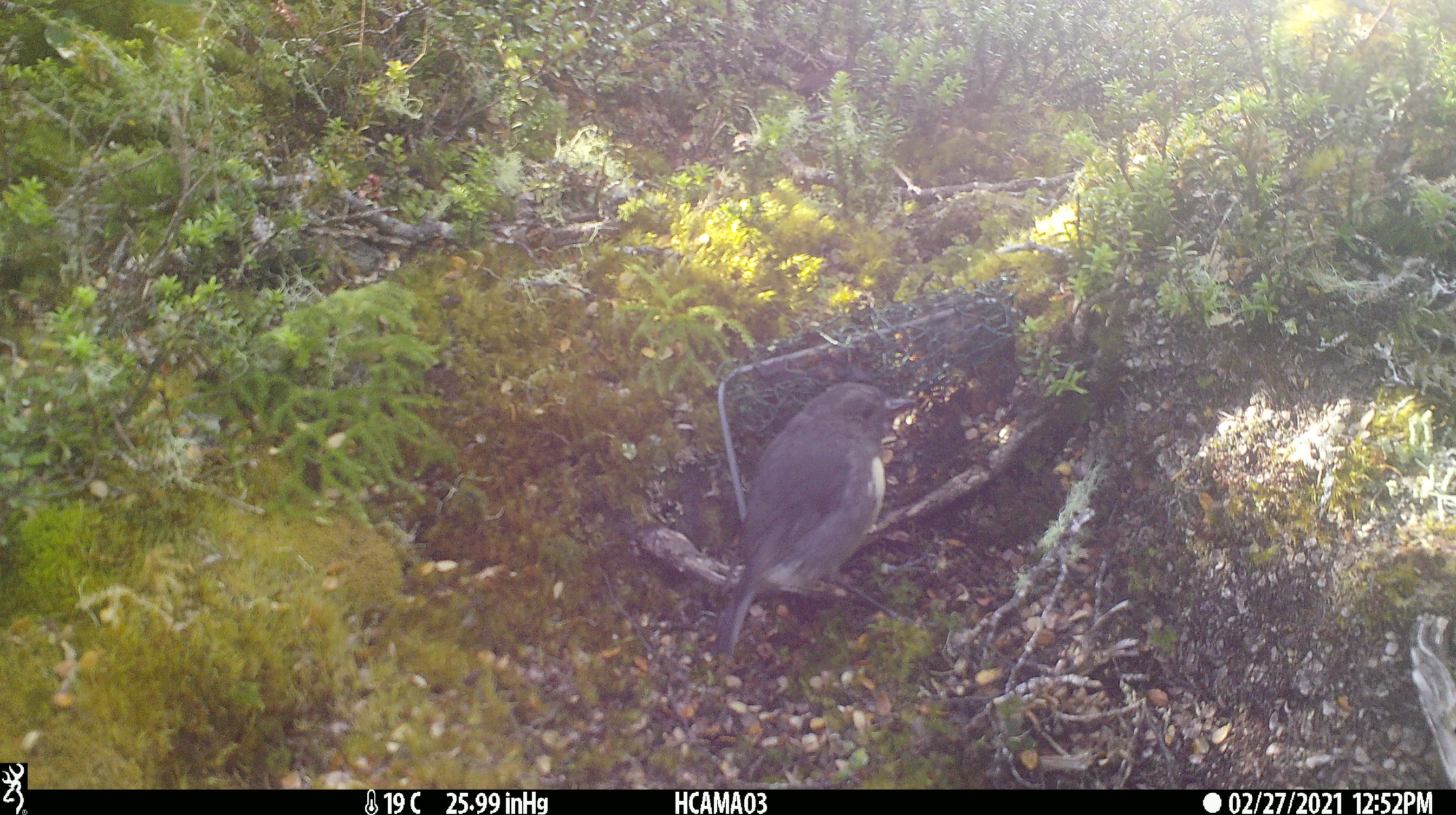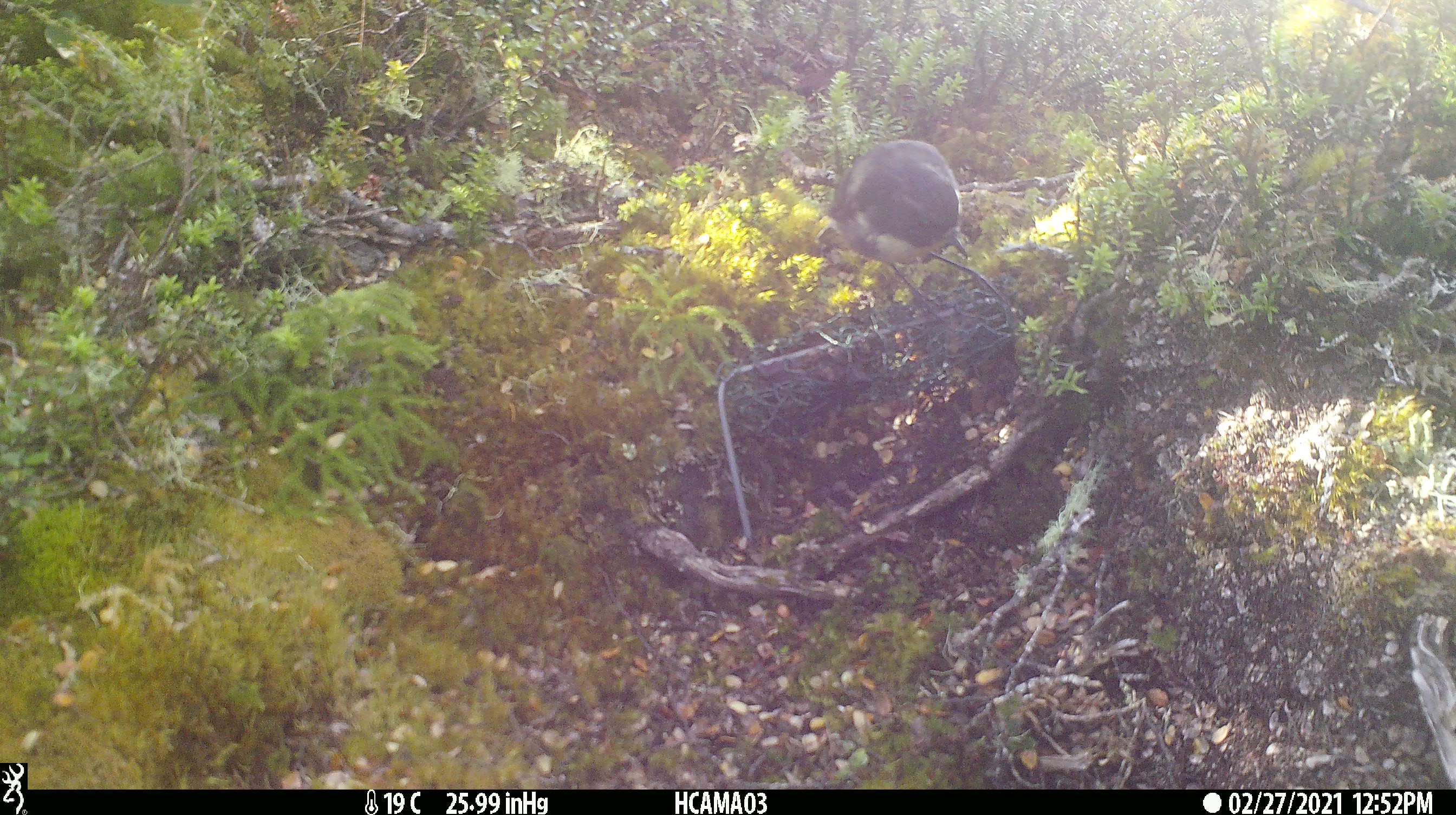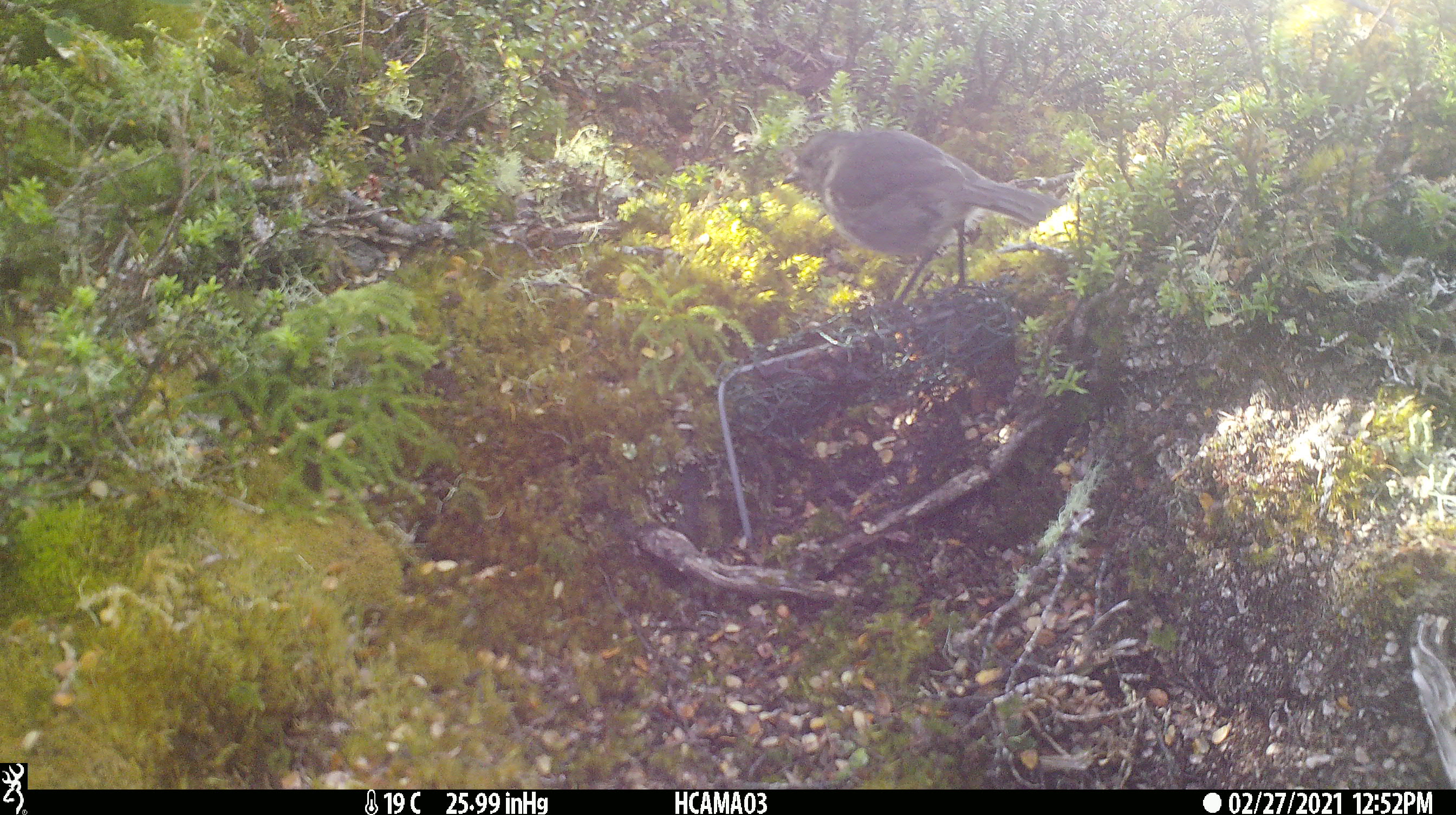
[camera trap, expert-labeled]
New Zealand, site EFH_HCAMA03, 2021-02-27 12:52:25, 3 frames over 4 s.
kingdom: Animalia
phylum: Chordata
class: Aves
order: Passeriformes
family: Petroicidae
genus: Petroica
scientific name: Petroica australis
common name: new zealand robin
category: robin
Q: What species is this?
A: Robin (new zealand robin) (Petroica australis).